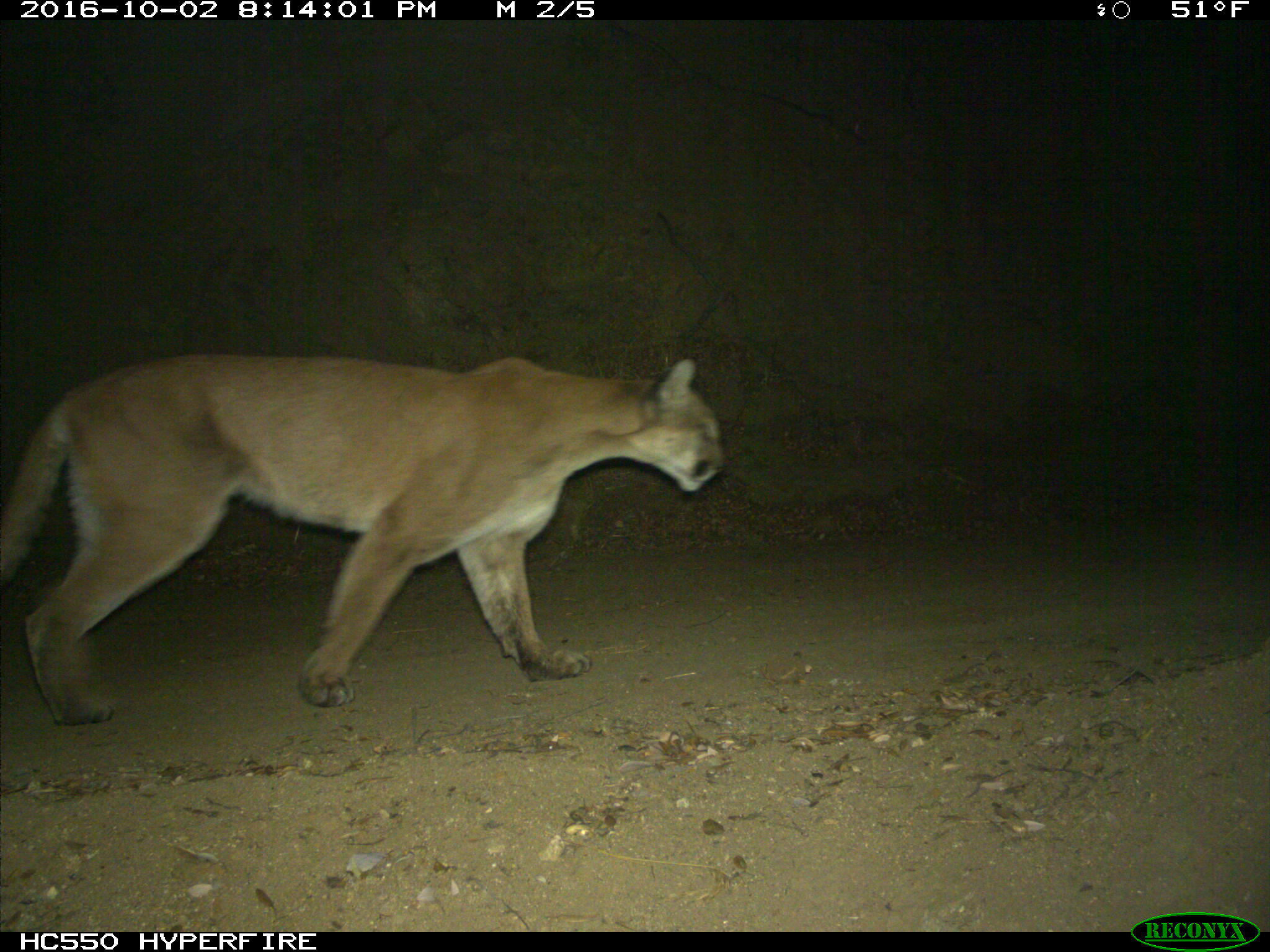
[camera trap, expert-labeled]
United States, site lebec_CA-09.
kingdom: Animalia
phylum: Chordata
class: Mammalia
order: Carnivora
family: Felidae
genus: Puma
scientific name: Puma concolor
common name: mountain lion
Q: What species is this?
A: Puma concolor (mountain lion).